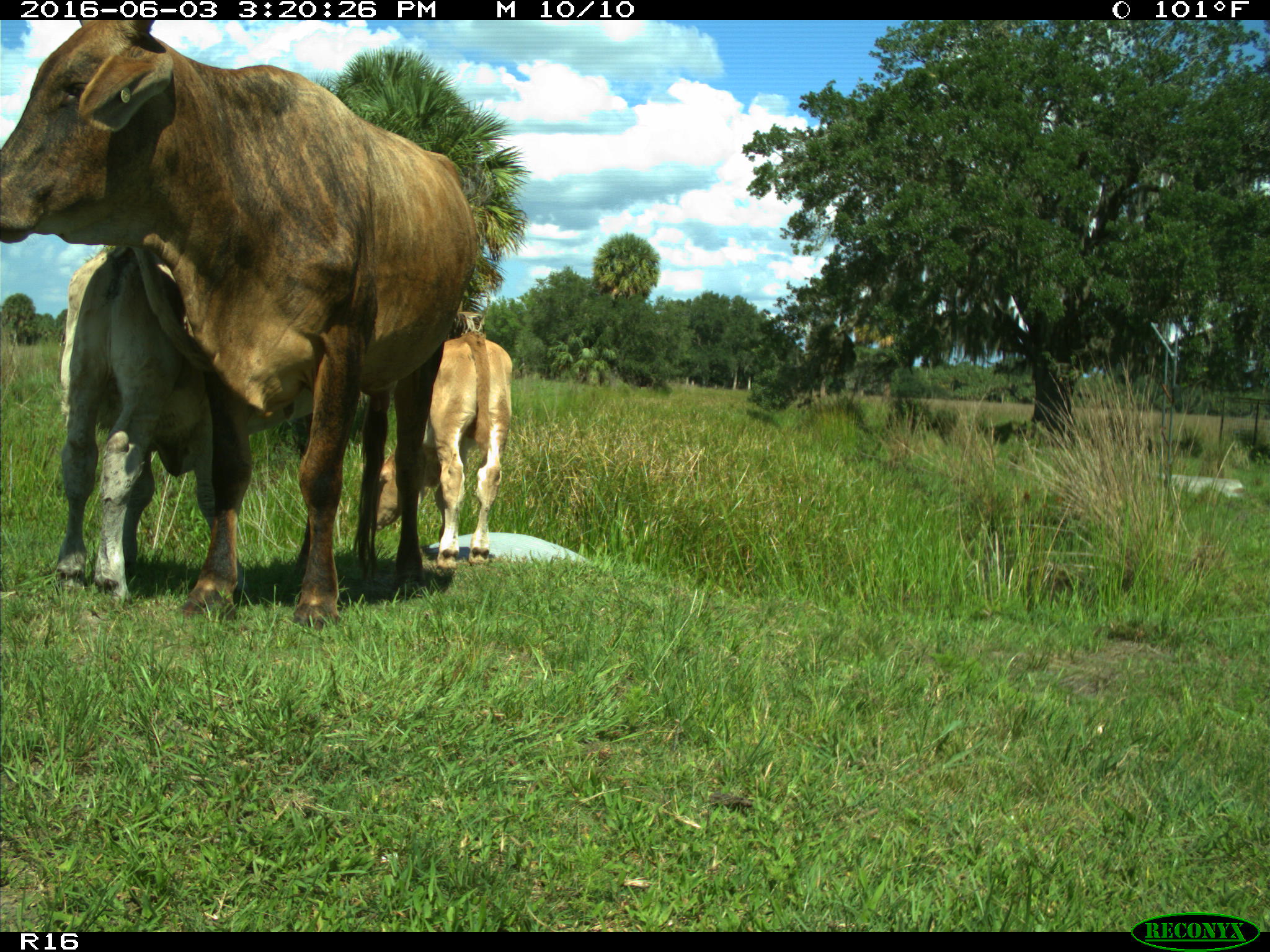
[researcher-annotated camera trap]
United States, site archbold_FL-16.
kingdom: Animalia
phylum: Chordata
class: Mammalia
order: Artiodactyla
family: Bovidae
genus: Bos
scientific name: Bos taurus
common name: domestic cow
Bos taurus (domestic cow).